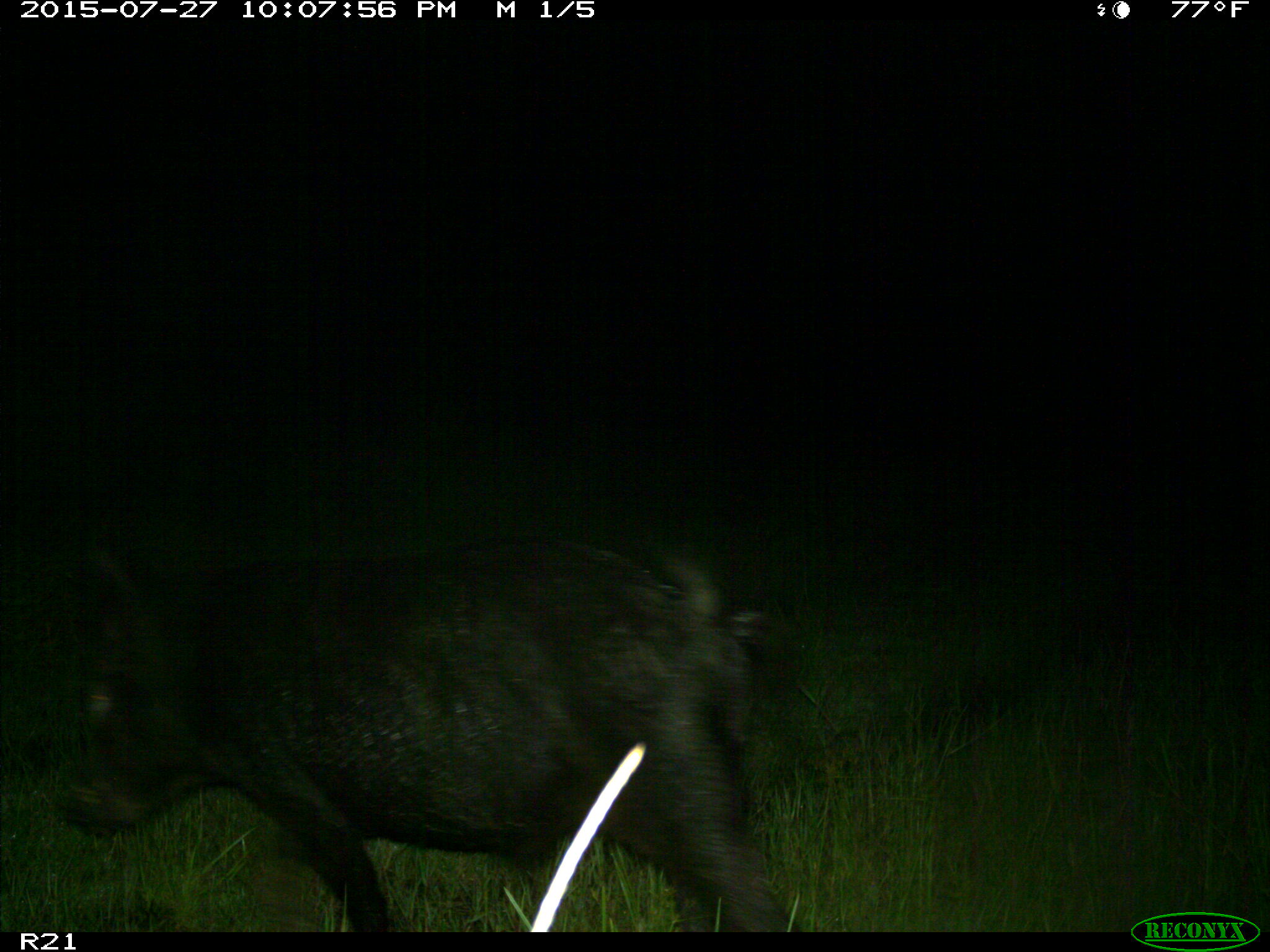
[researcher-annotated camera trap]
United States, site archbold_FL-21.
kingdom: Animalia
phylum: Chordata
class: Mammalia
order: Artiodactyla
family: Suidae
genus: Sus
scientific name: Sus scrofa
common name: wild boar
Sus scrofa (wild boar).